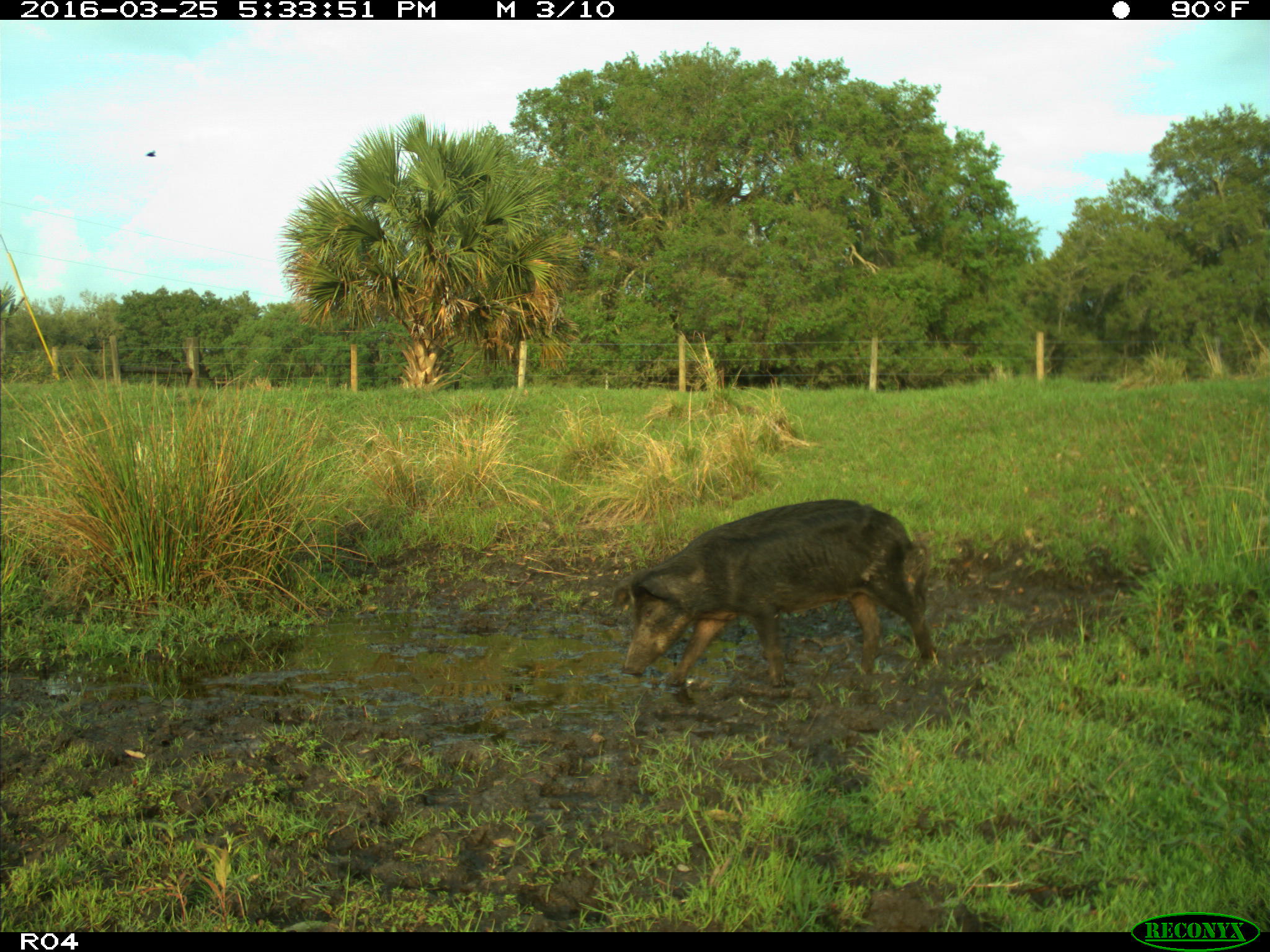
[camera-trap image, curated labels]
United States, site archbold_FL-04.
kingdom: Animalia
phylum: Chordata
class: Mammalia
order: Artiodactyla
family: Suidae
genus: Sus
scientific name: Sus scrofa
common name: wild boar